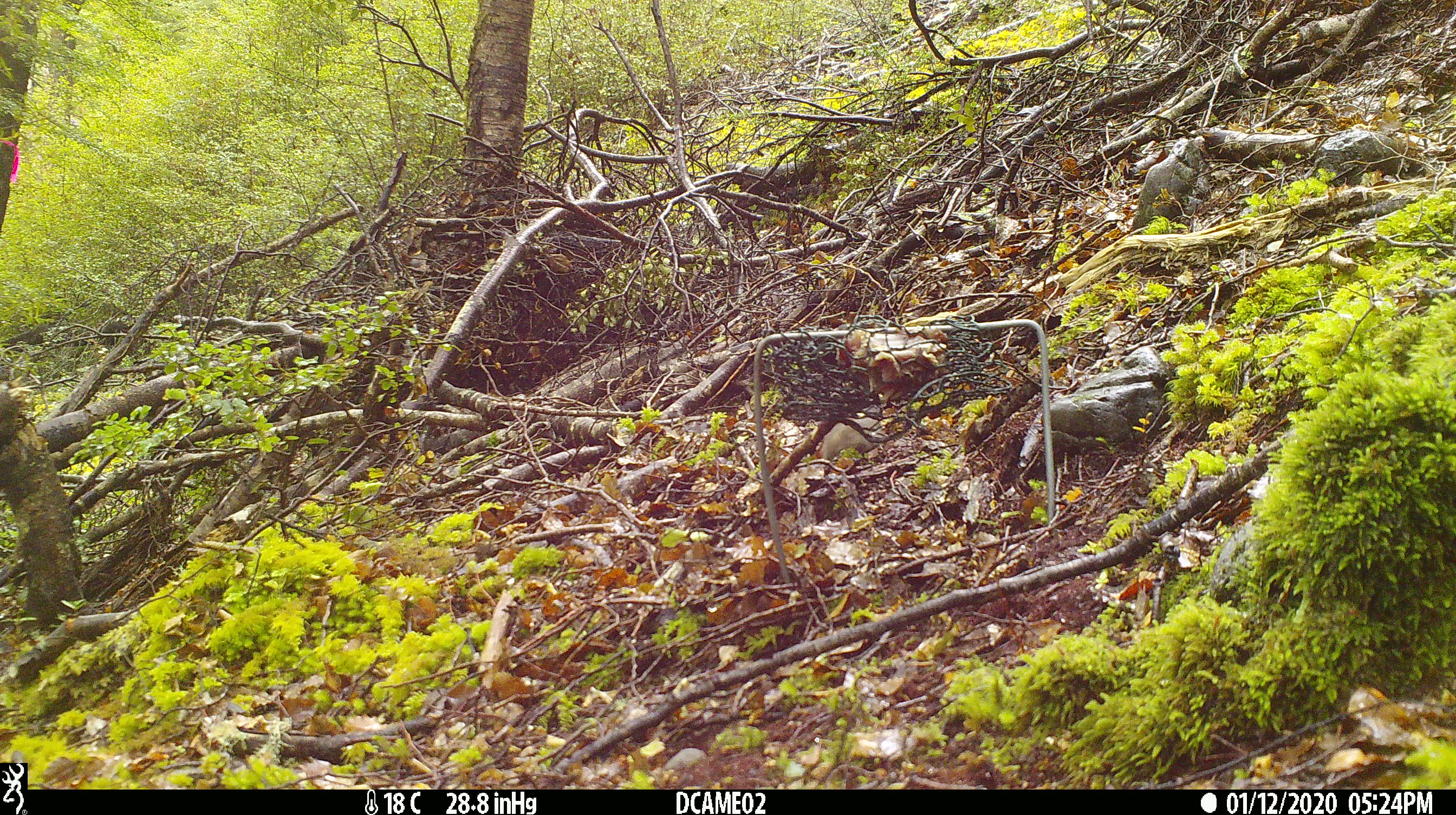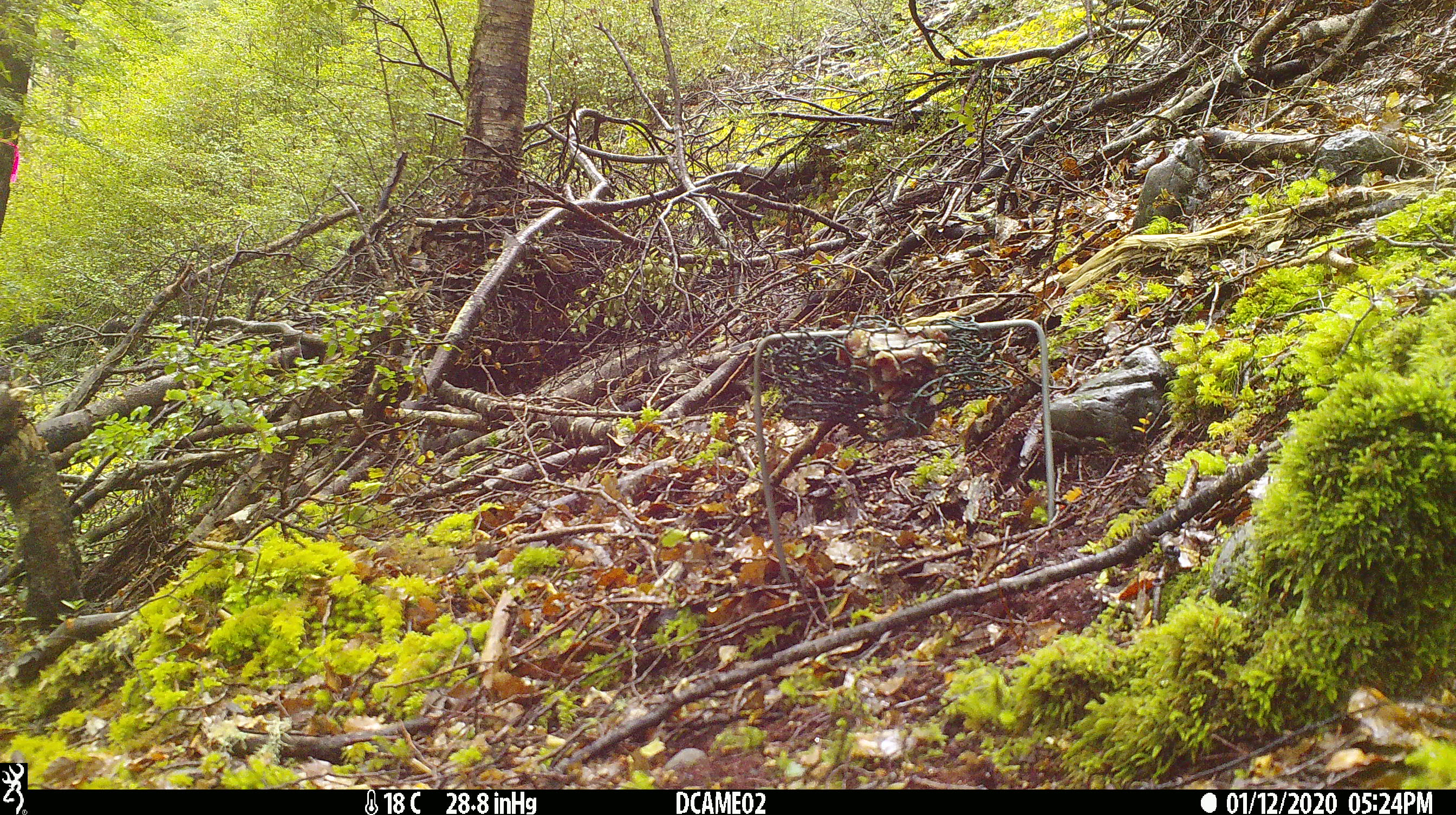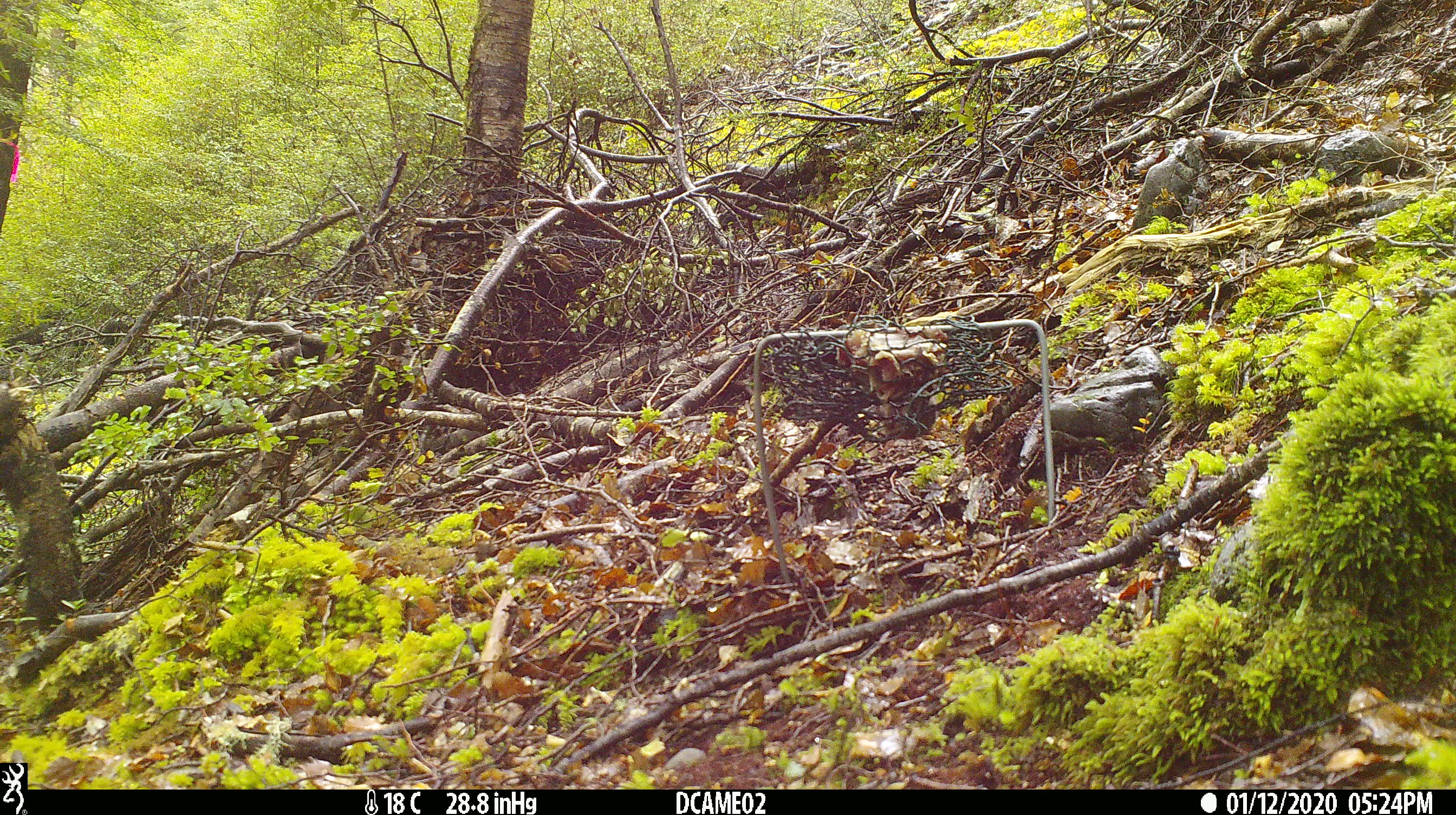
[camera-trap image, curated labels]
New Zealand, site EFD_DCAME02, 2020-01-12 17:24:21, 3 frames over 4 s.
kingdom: Animalia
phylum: Chordata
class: Mammalia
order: Rodentia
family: Muridae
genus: Mus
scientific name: Mus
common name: mouse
Mouse (Mus).